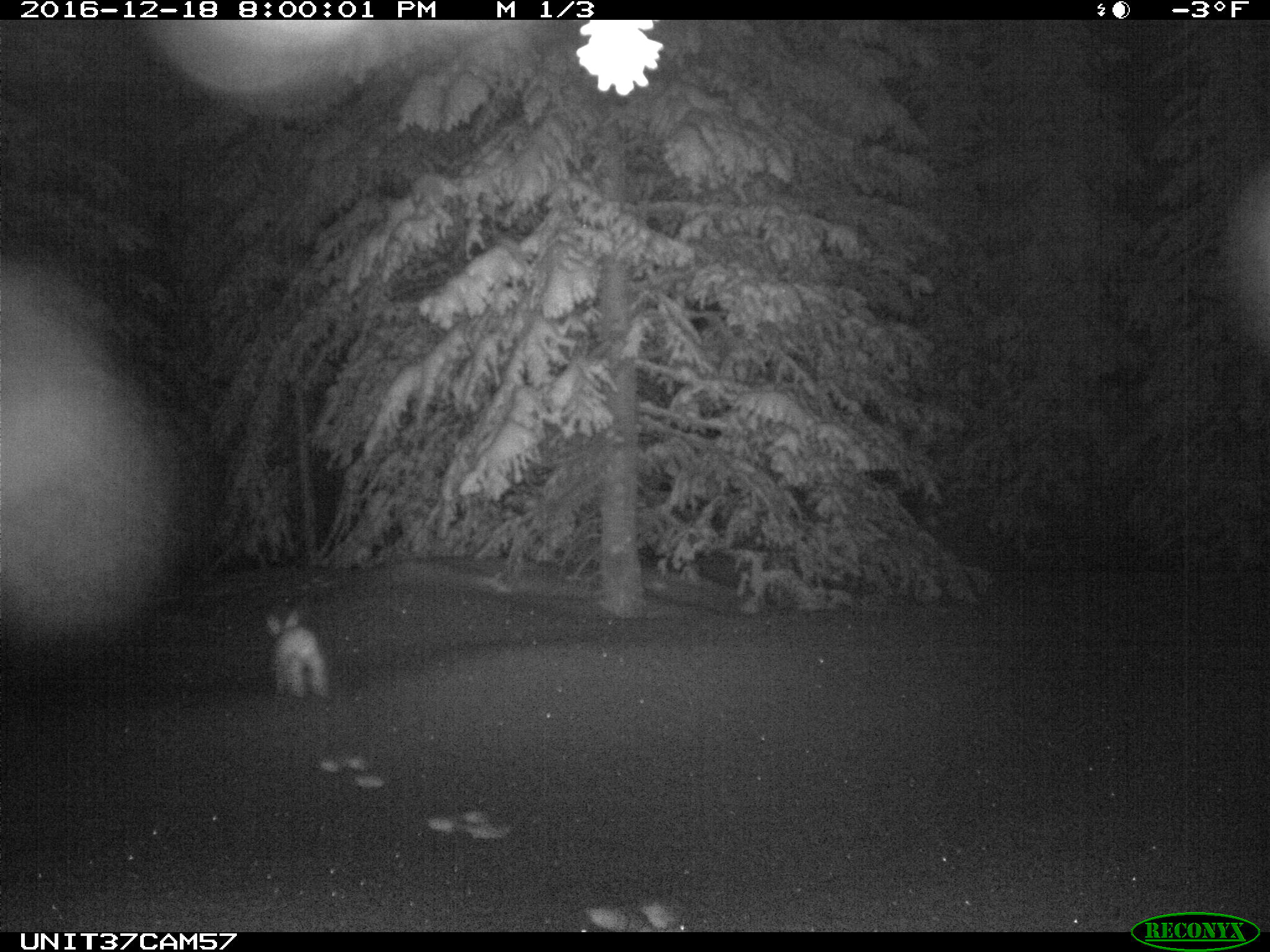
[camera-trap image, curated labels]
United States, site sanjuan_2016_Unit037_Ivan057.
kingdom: Animalia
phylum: Chordata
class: Mammalia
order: Lagomorpha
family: Leporidae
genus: Lepus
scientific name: Lepus americanus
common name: snowshoe hare